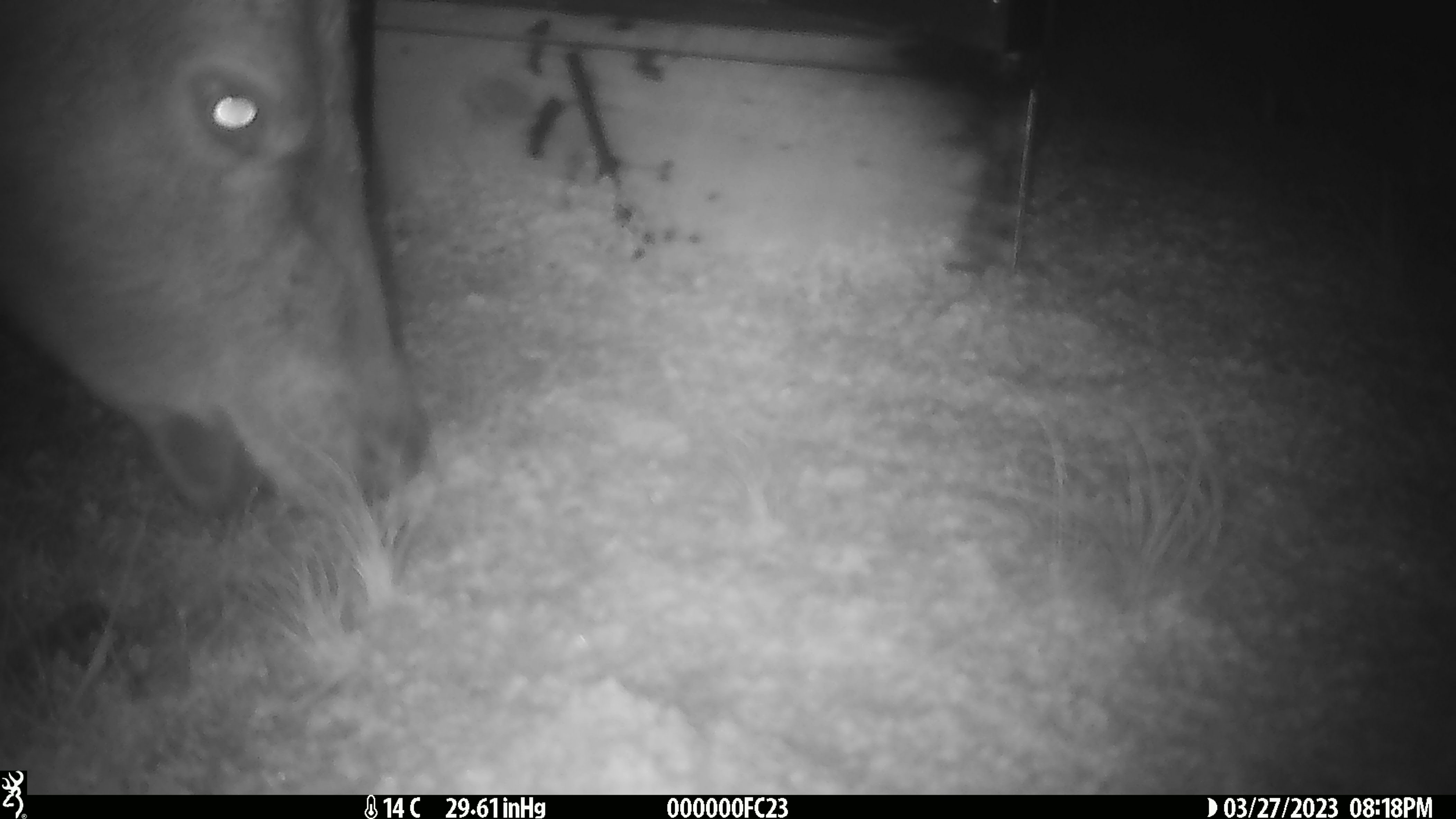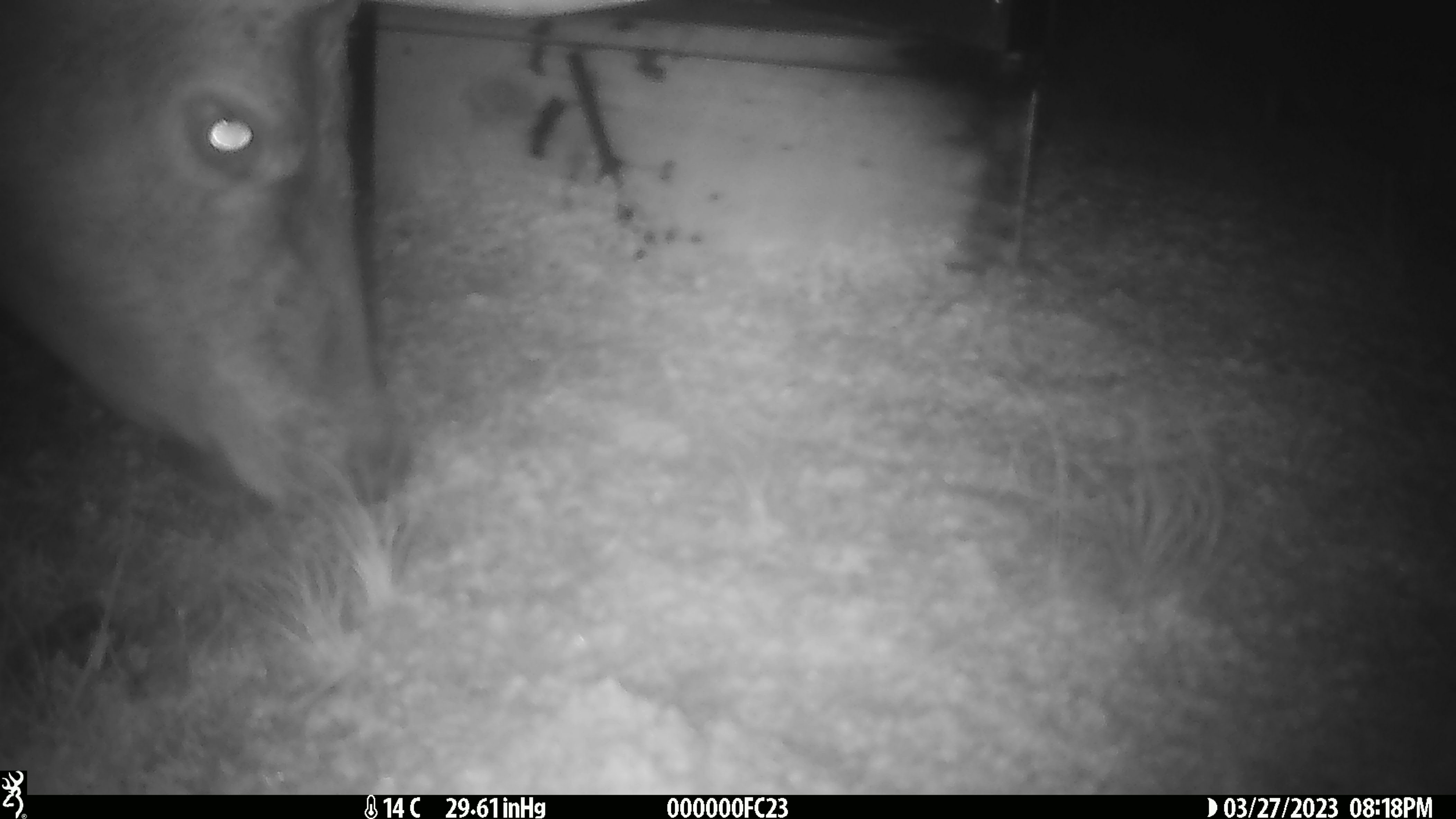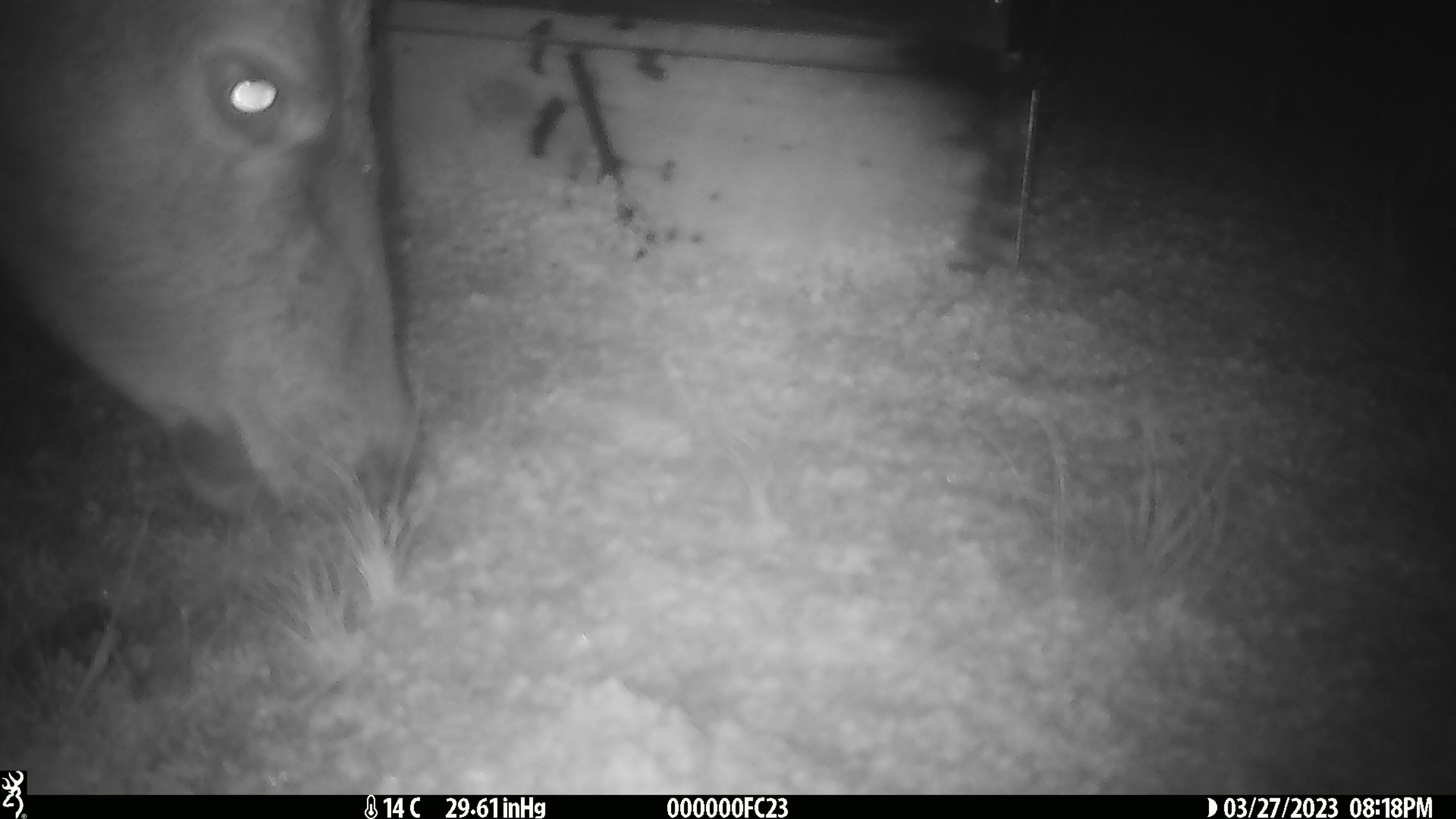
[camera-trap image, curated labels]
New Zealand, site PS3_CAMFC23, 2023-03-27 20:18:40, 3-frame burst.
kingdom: Animalia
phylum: Chordata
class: Mammalia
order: Artiodactyla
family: Cervidae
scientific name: Cervidae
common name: deer